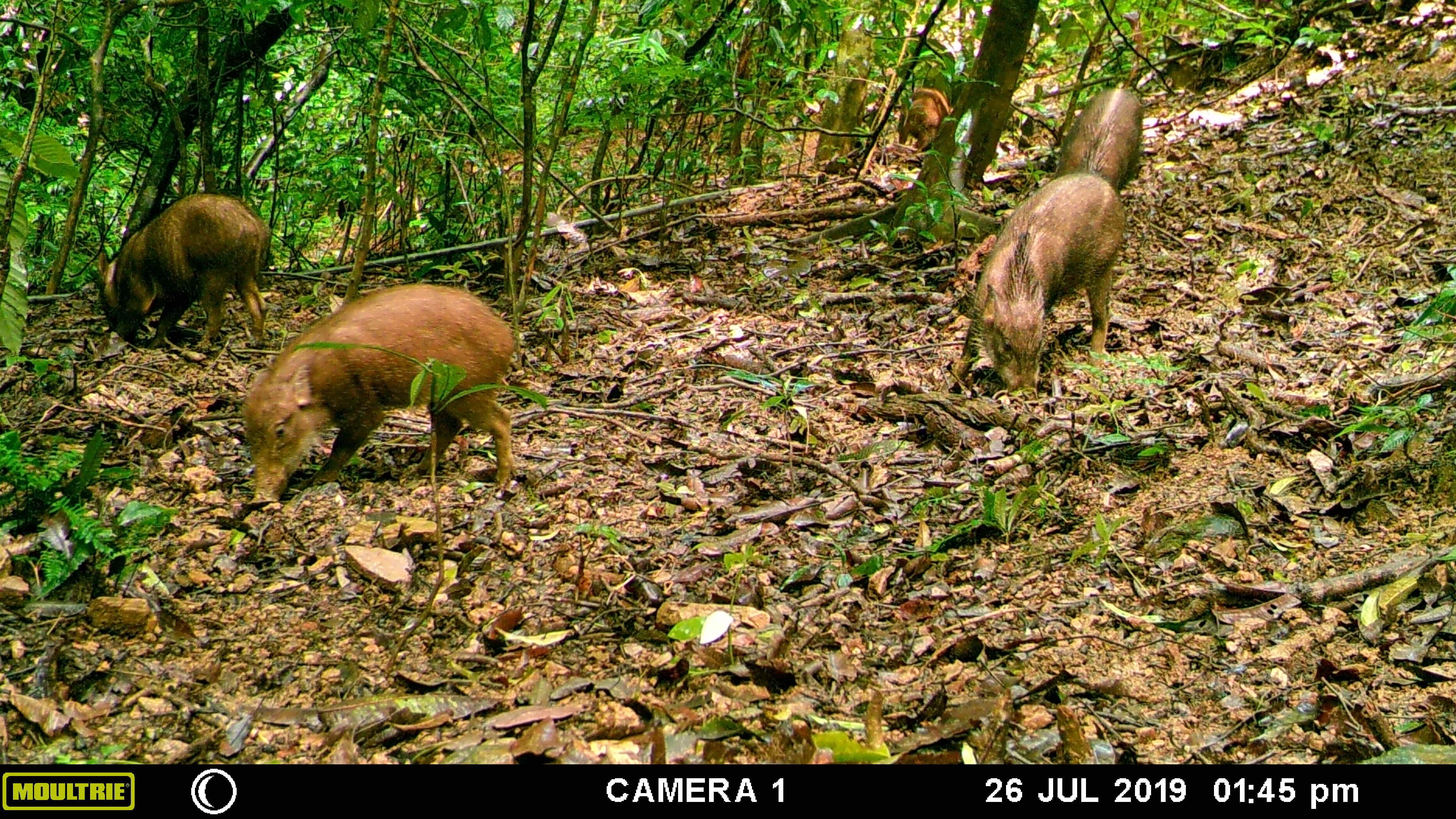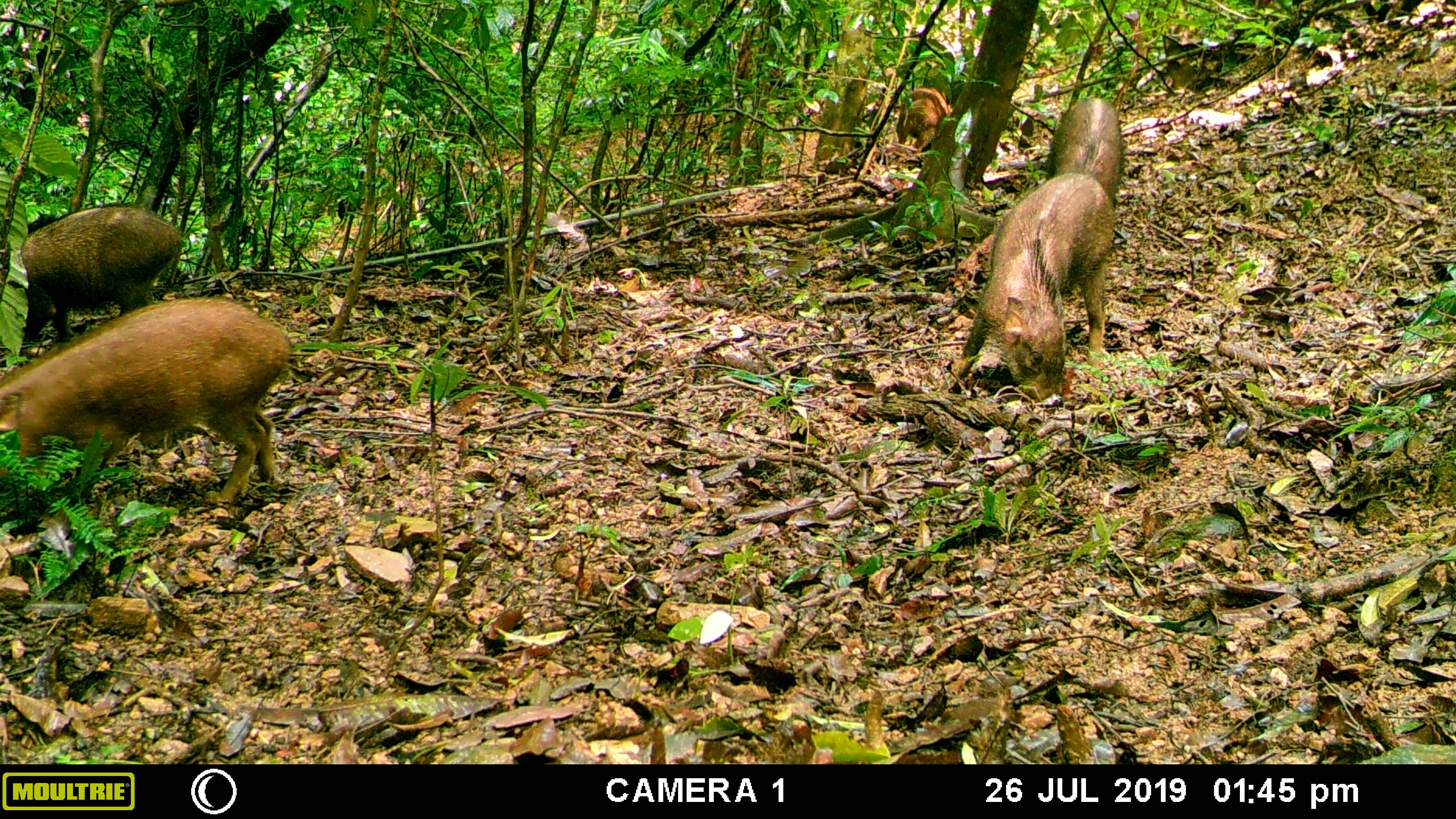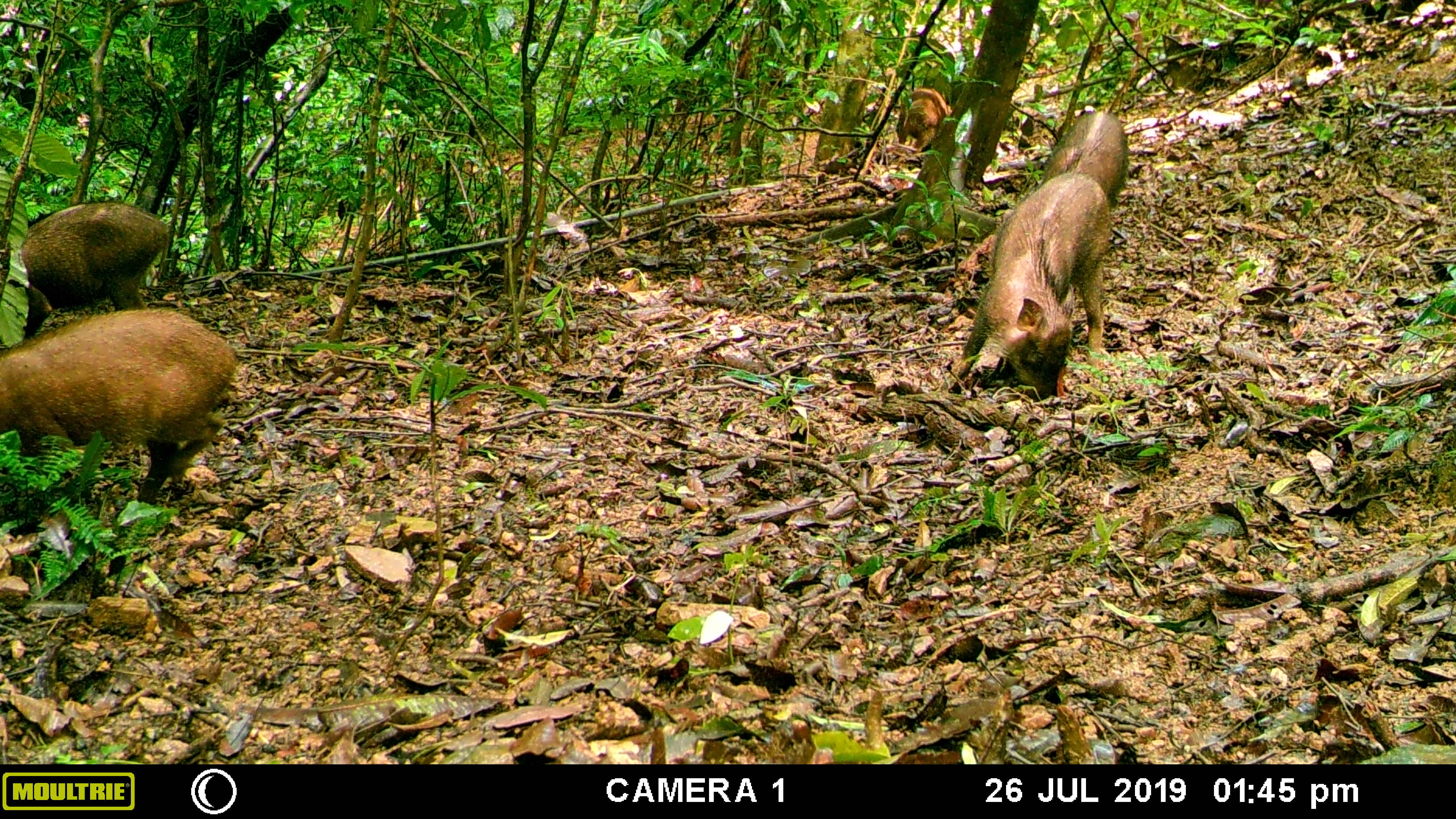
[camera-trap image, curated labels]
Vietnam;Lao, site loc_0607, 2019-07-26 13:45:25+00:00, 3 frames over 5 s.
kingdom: Animalia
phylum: Chordata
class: Mammalia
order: Artiodactyla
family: Suidae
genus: Sus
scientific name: Sus scrofa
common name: eurasian wild pig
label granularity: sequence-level